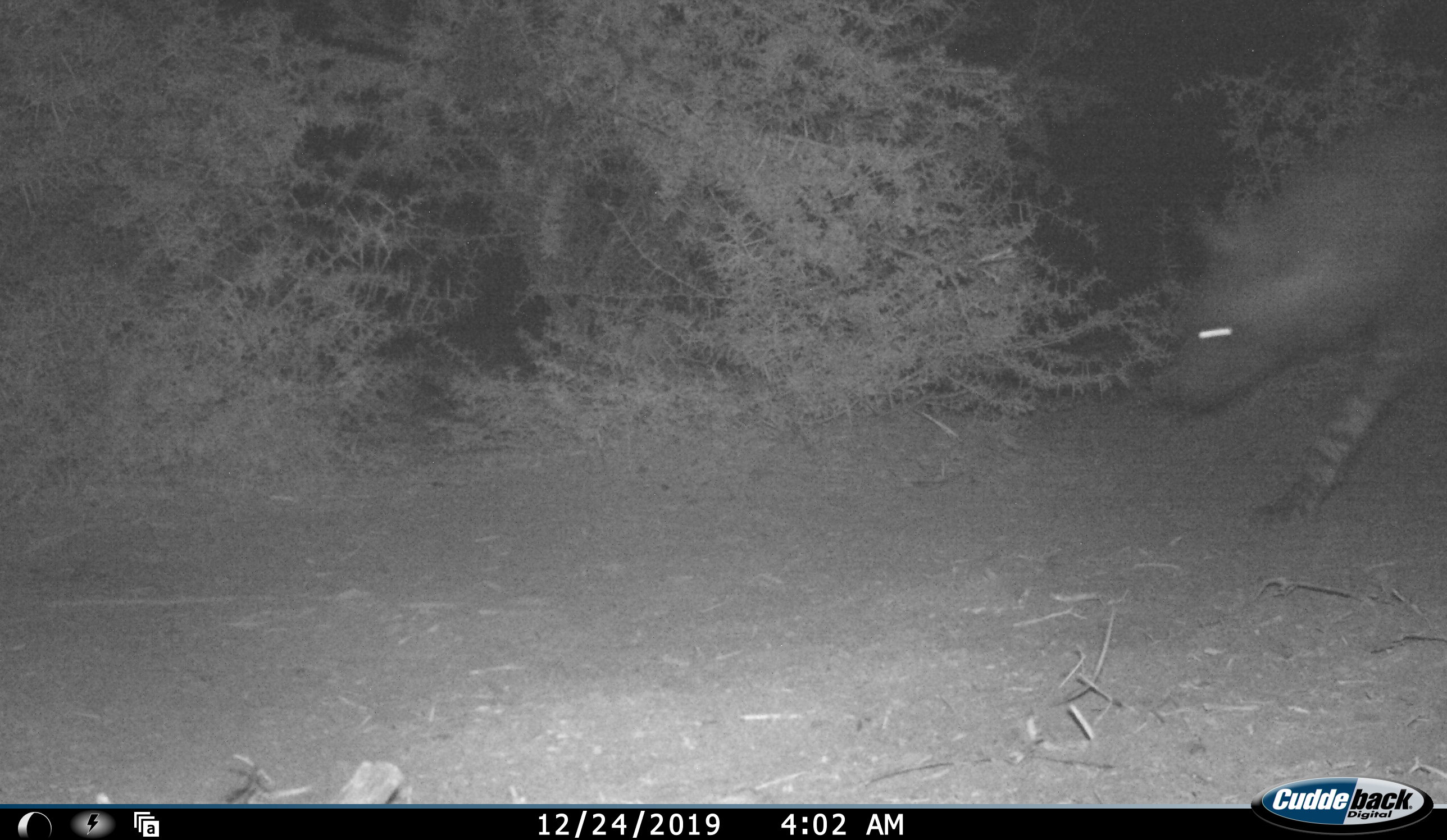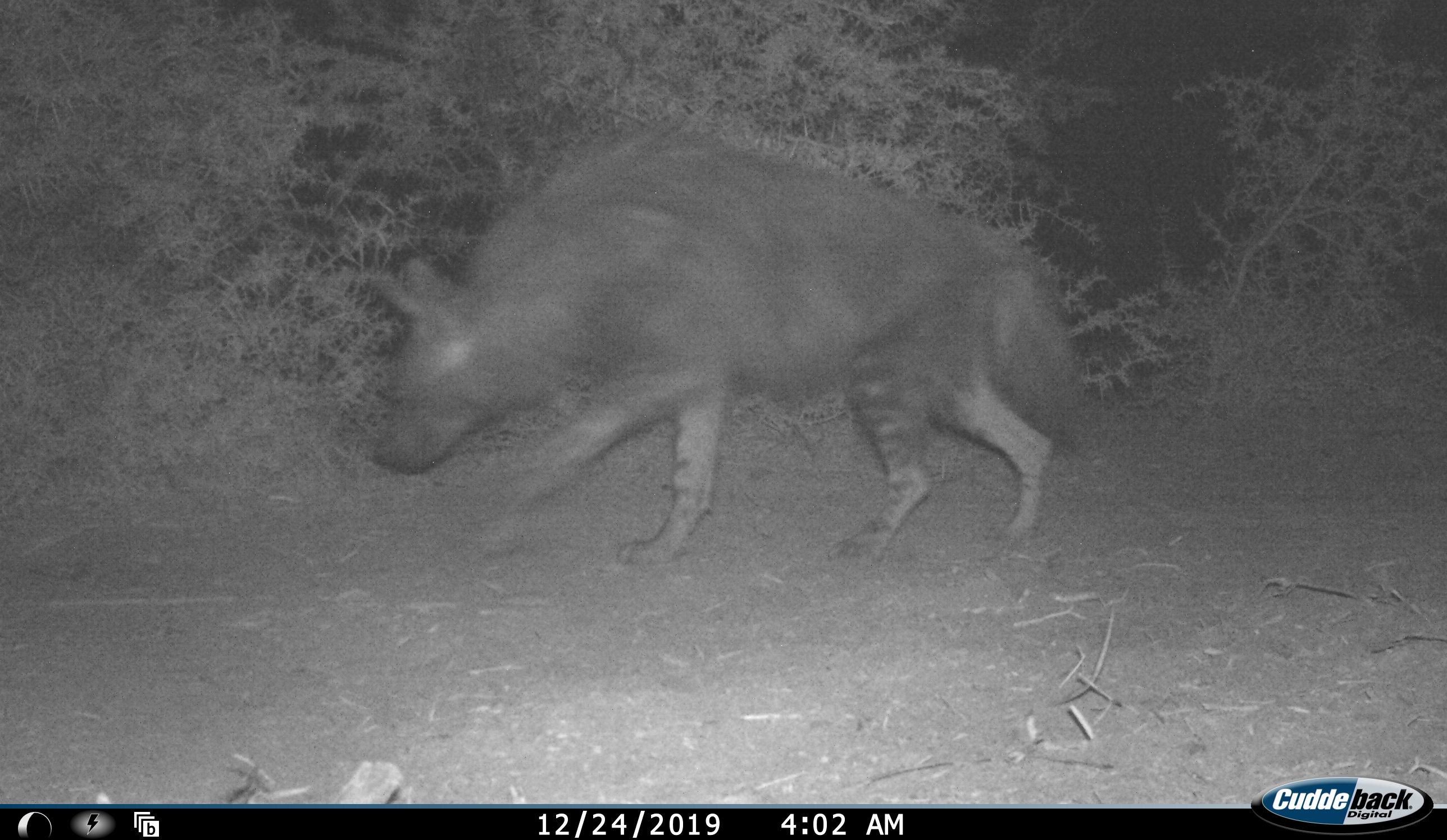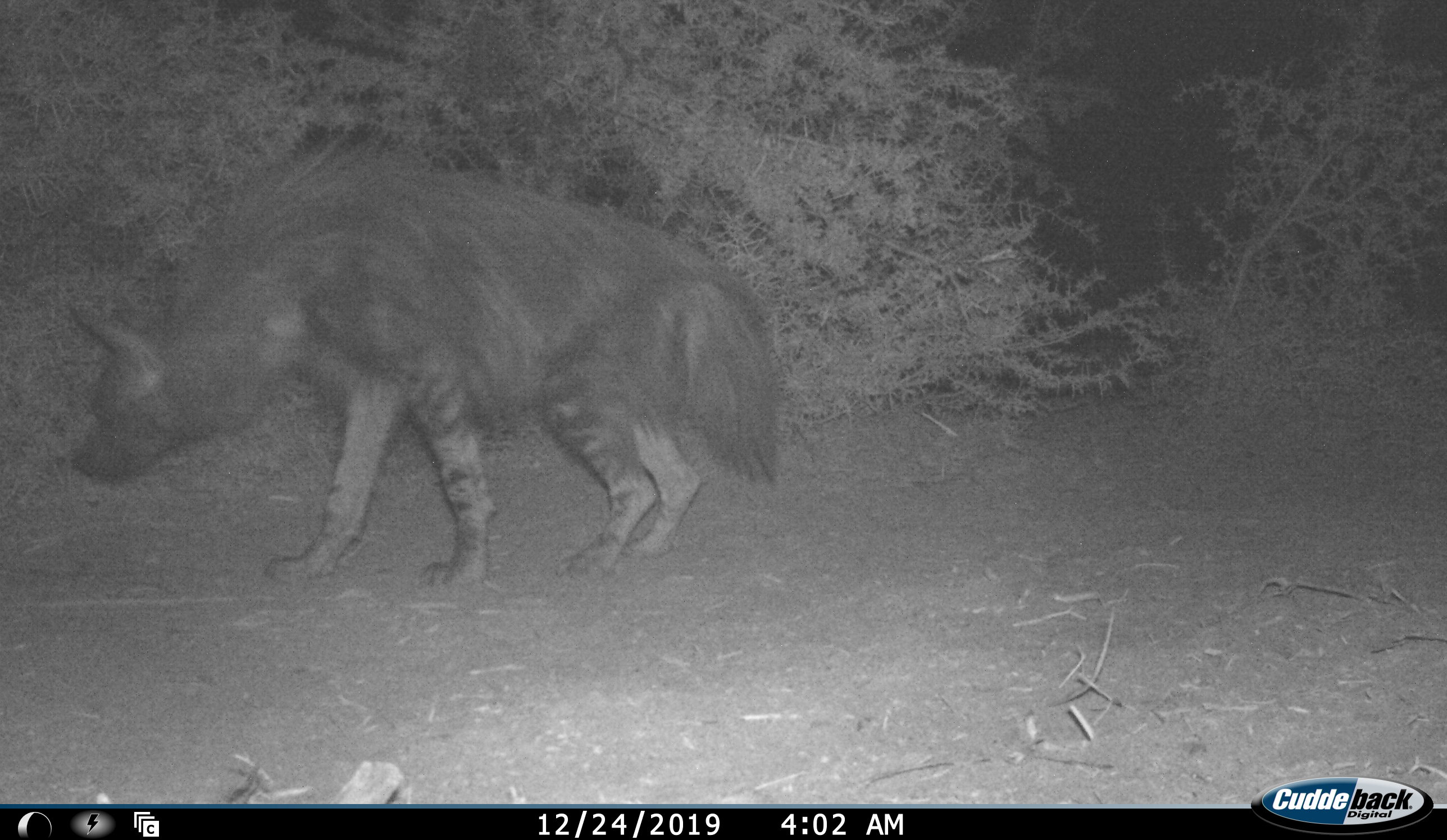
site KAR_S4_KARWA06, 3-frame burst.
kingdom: Animalia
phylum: Chordata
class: Mammalia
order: Carnivora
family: Hyaenidae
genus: Parahyaena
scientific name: Parahyaena brunnea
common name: brown hyena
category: hyenabrown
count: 1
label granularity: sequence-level